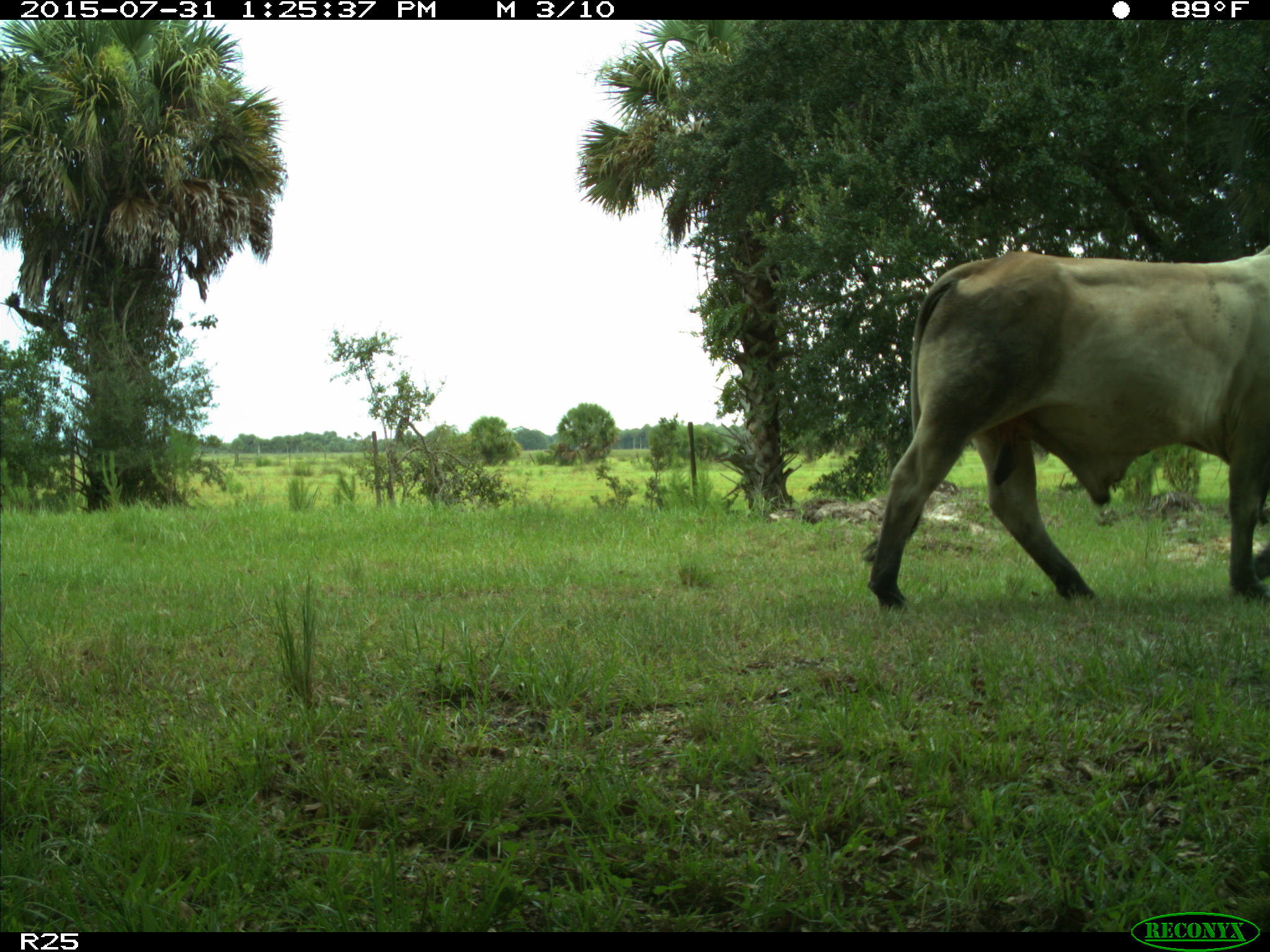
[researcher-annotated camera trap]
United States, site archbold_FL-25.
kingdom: Animalia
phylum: Chordata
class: Mammalia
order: Artiodactyla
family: Bovidae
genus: Bos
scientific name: Bos taurus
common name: domestic cow